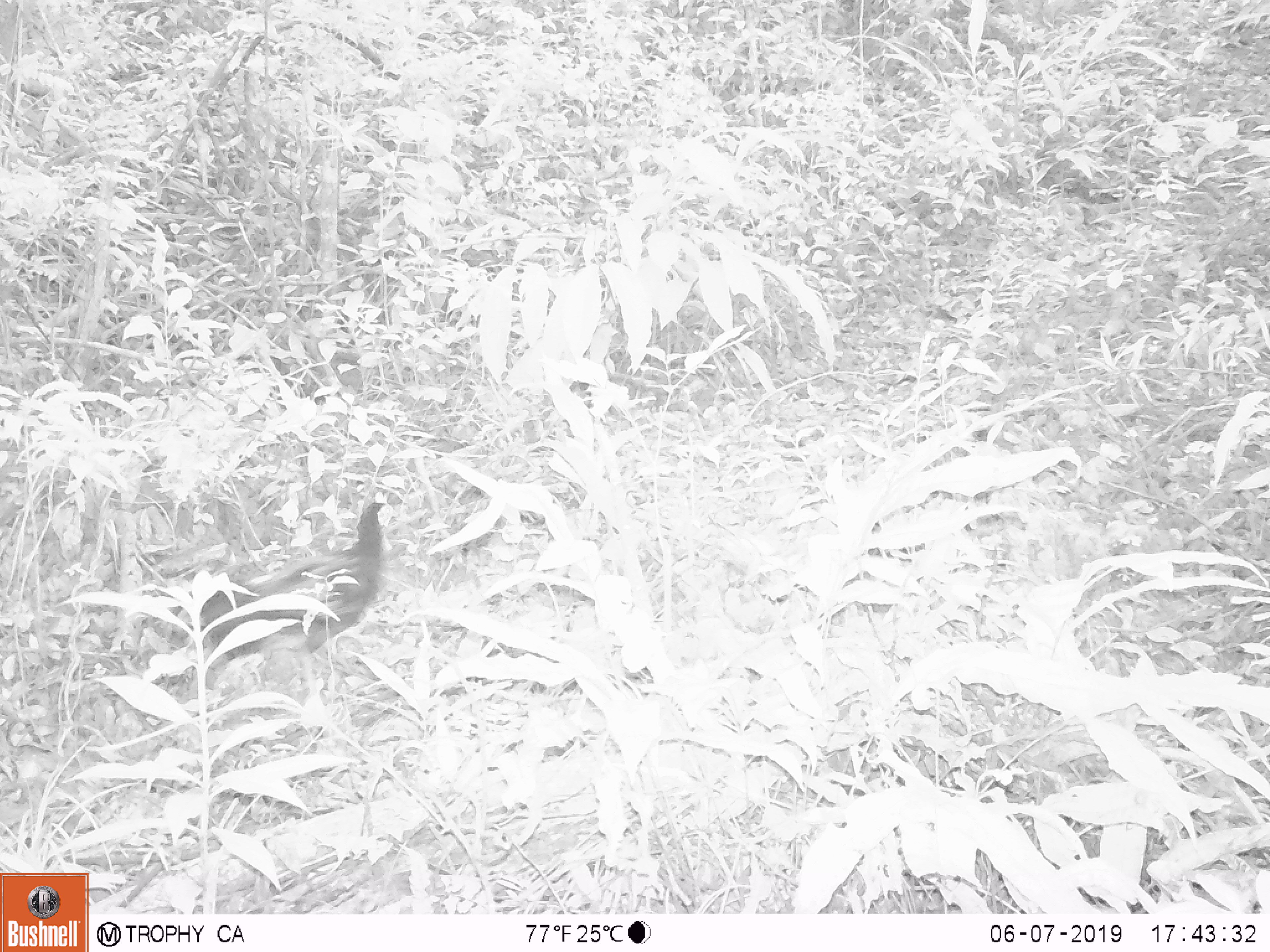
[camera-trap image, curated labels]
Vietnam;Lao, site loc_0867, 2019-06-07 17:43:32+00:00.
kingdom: Animalia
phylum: Chordata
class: Aves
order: Galliformes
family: Phasianidae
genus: Gallus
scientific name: Gallus gallus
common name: red junglefowl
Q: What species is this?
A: Red junglefowl (Gallus gallus).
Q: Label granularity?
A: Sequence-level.